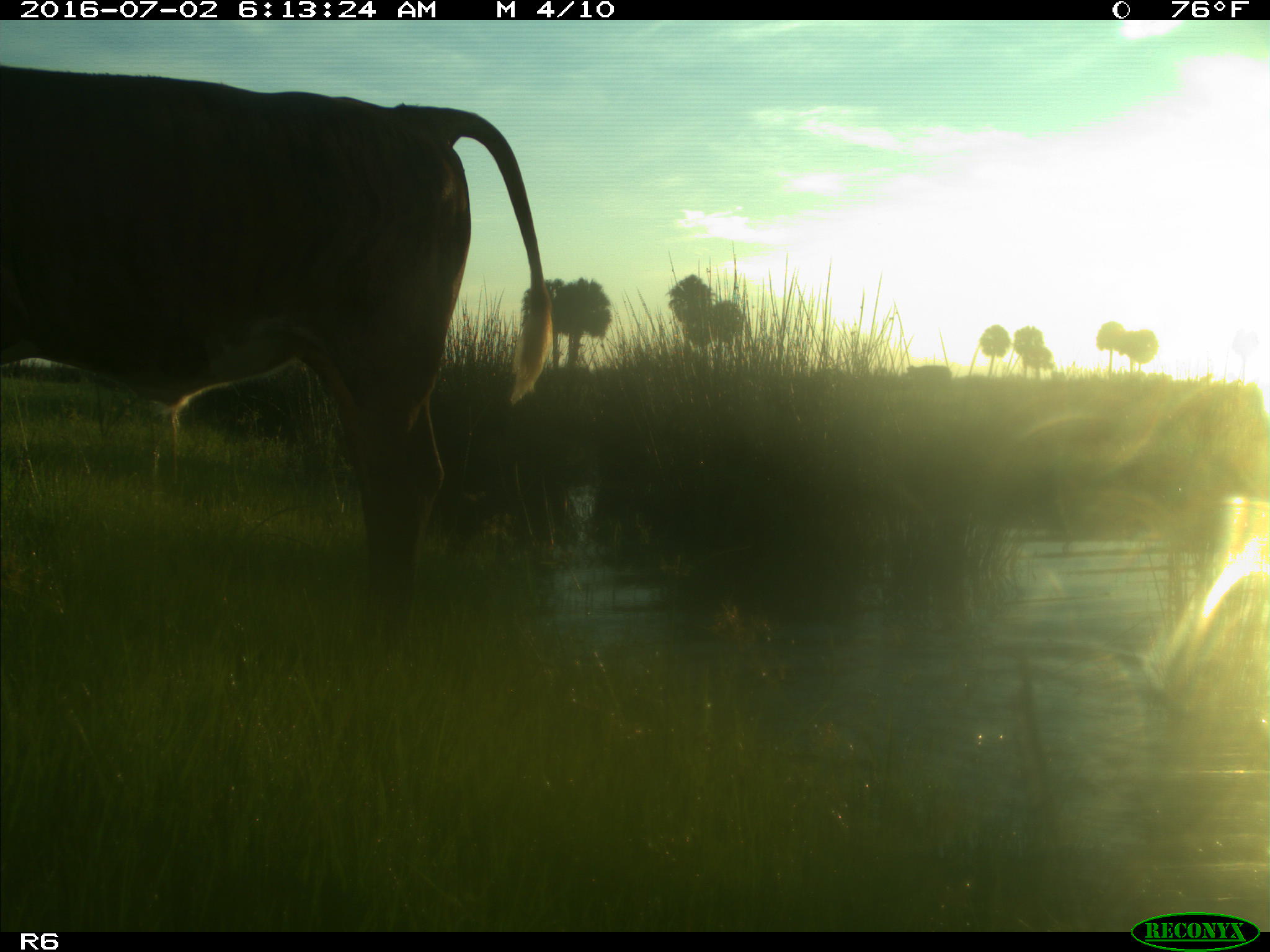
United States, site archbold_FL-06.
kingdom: Animalia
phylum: Chordata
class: Mammalia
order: Artiodactyla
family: Bovidae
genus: Bos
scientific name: Bos taurus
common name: domestic cow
Bos taurus (domestic cow).